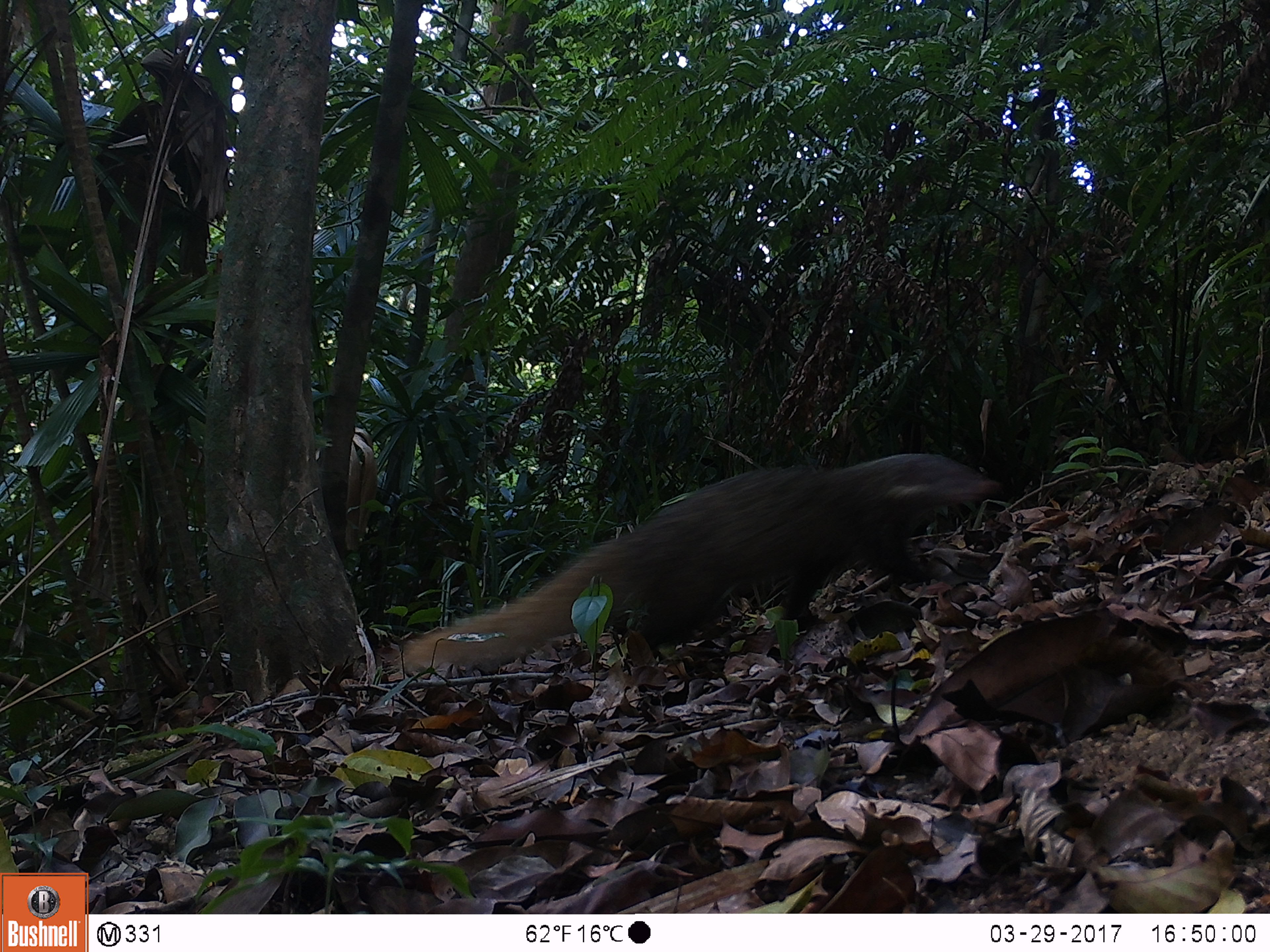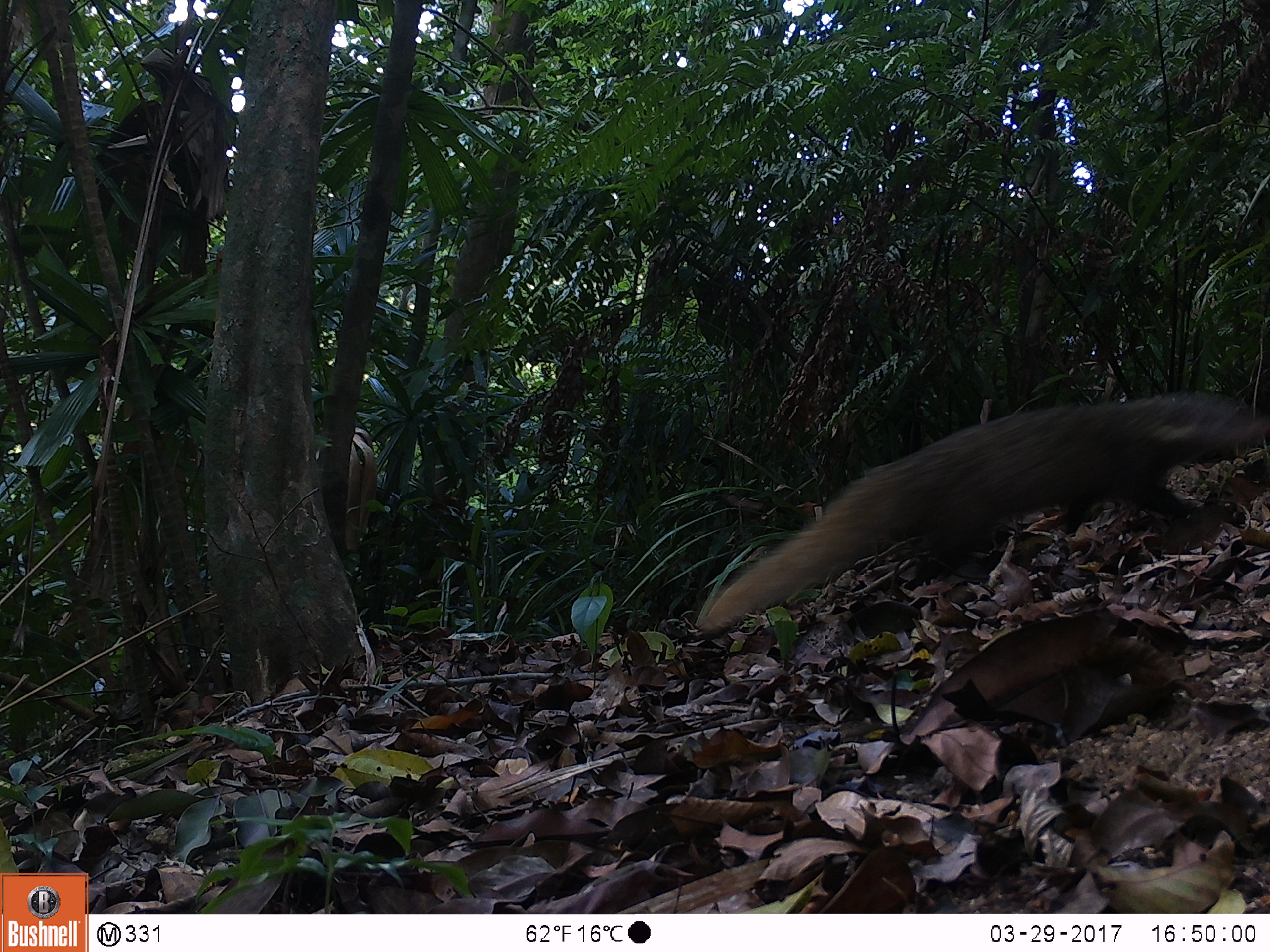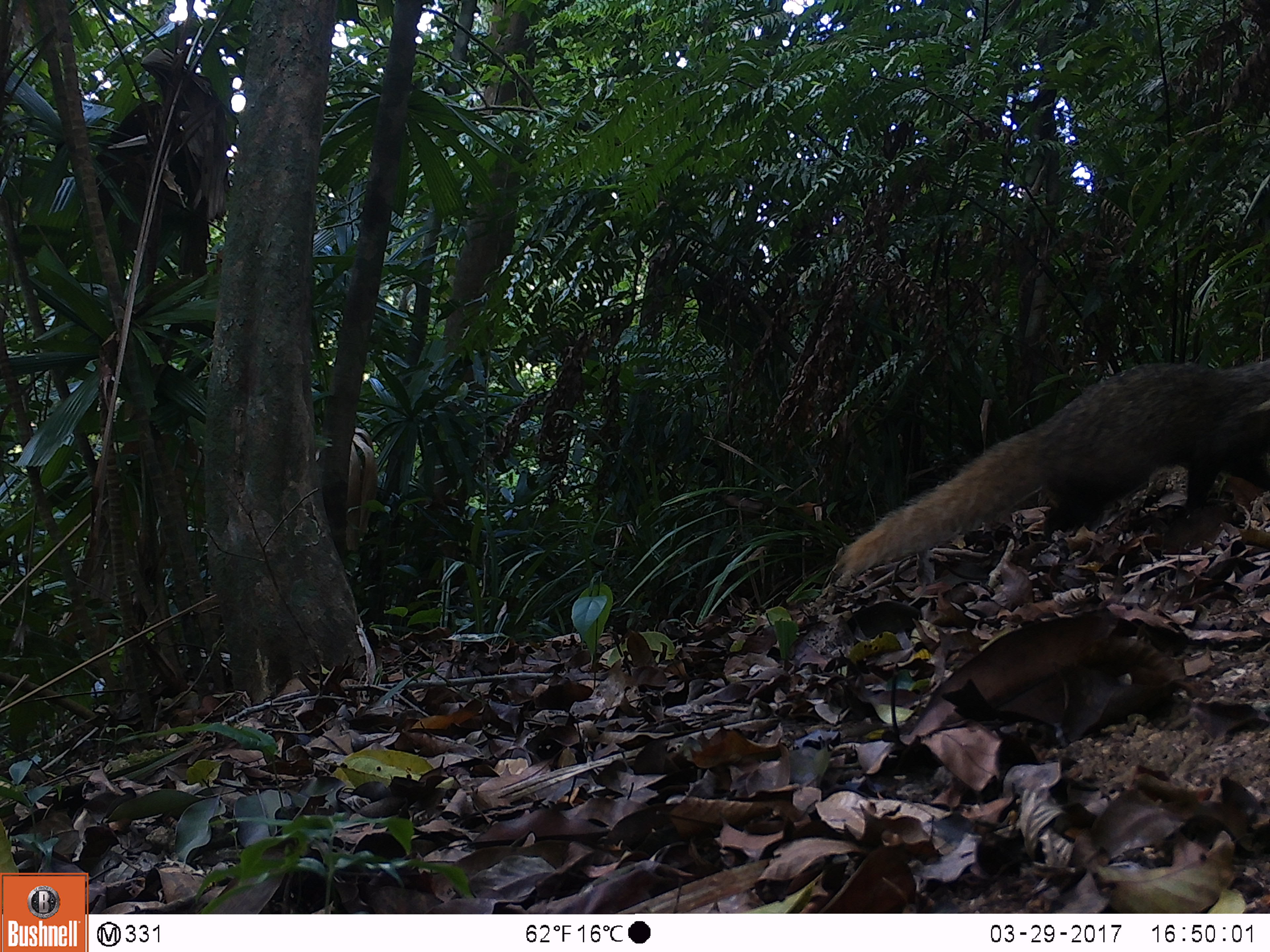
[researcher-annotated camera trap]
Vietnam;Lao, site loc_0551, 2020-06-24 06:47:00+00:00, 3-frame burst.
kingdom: Animalia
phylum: Chordata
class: Mammalia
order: Carnivora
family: Herpestidae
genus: Urva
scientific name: Urva urva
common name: crab-eating mongoose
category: crab eating mongoose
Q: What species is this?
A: Crab eating mongoose (crab-eating mongoose) (Urva urva).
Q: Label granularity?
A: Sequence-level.